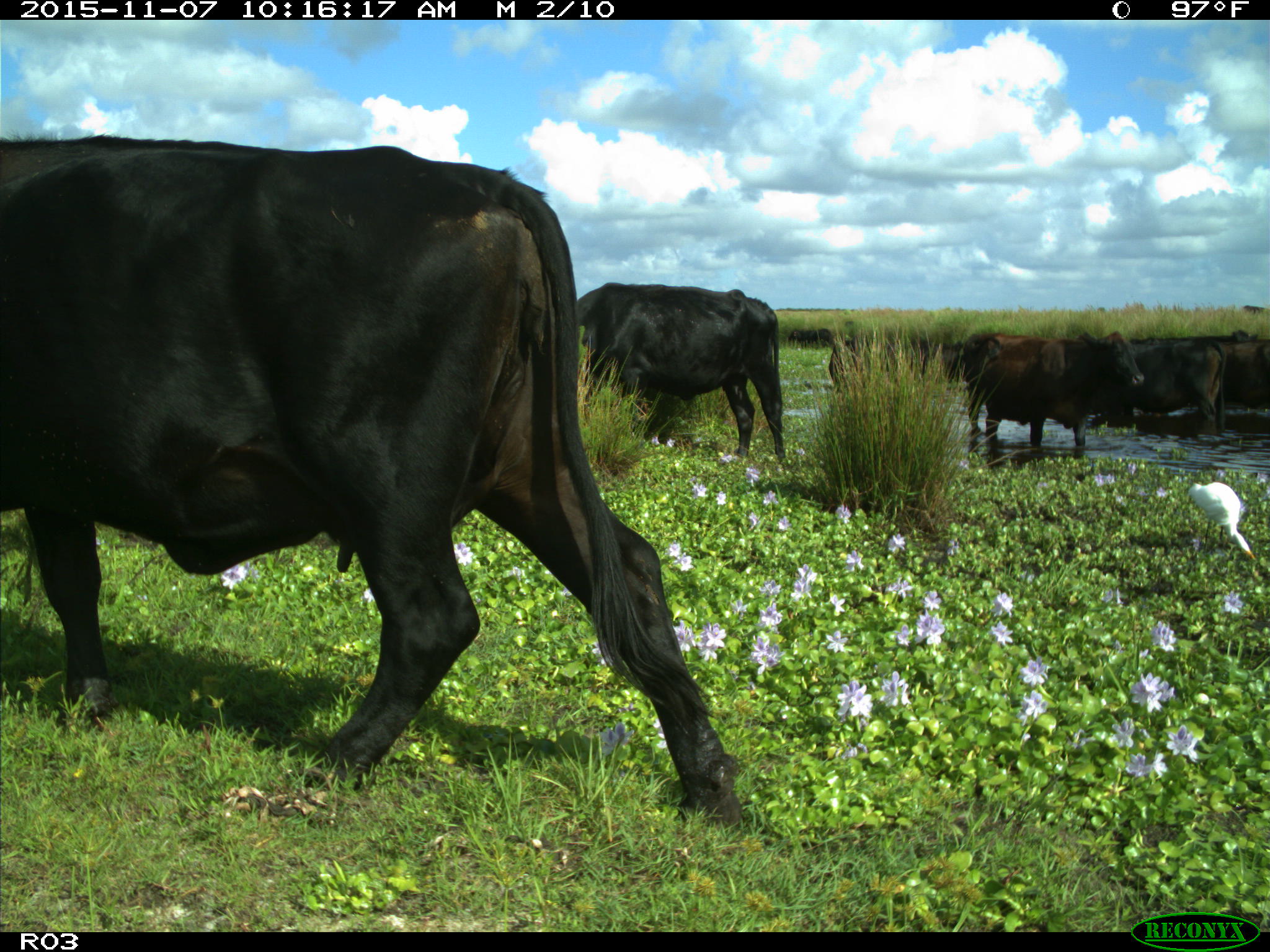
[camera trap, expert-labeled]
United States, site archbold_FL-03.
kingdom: Animalia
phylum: Chordata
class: Mammalia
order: Artiodactyla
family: Bovidae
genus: Bos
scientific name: Bos taurus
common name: domestic cow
Bos taurus (domestic cow).